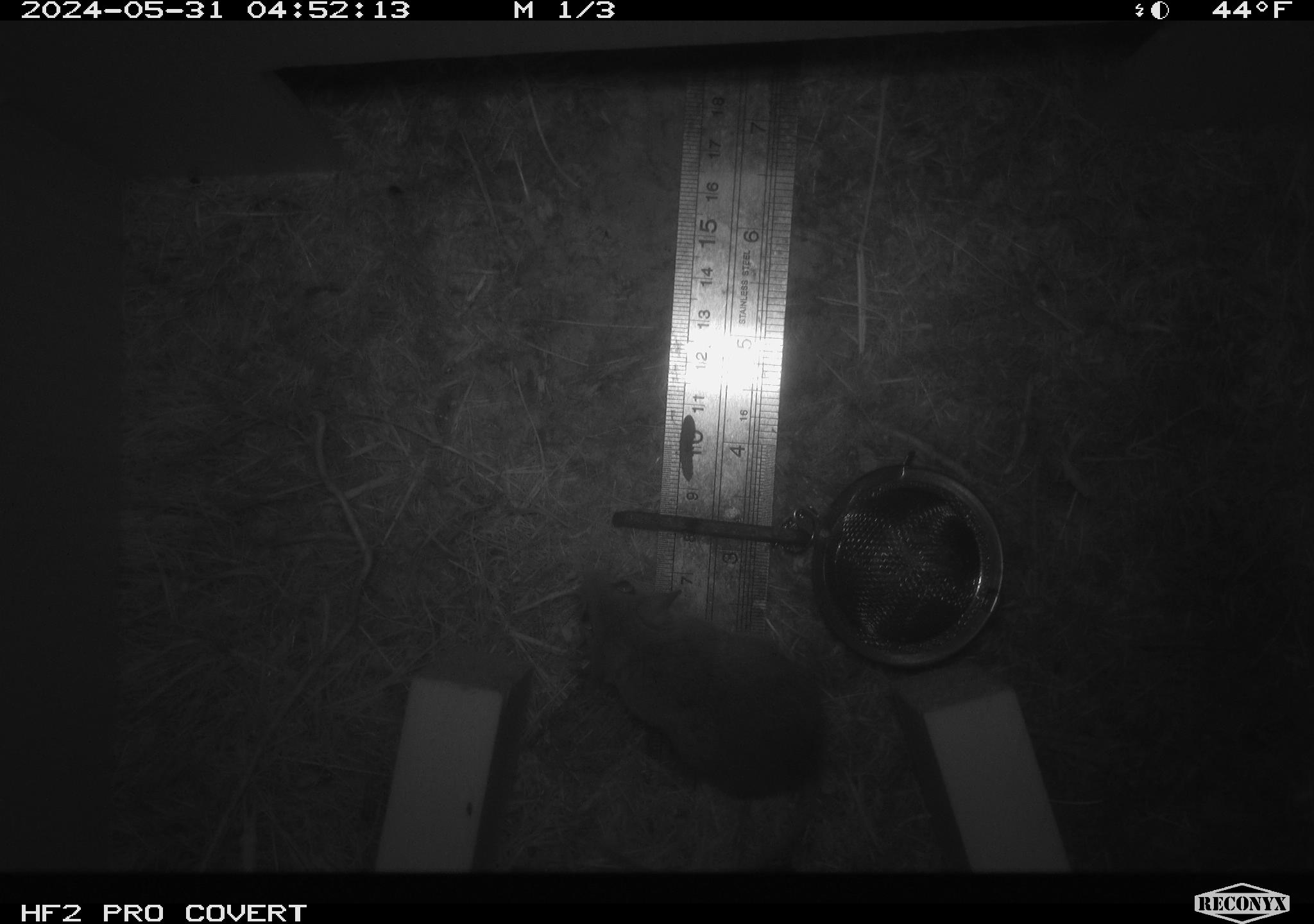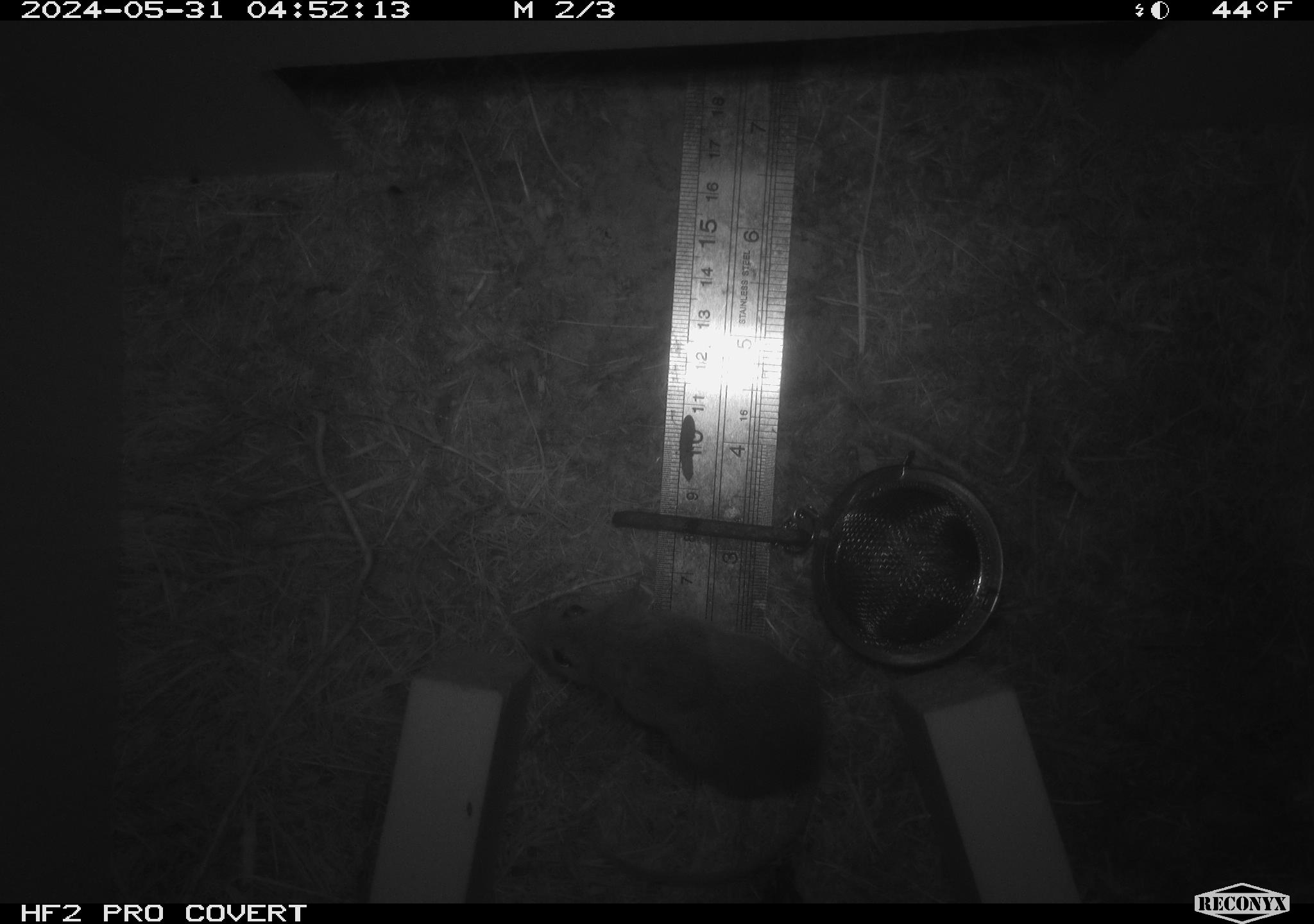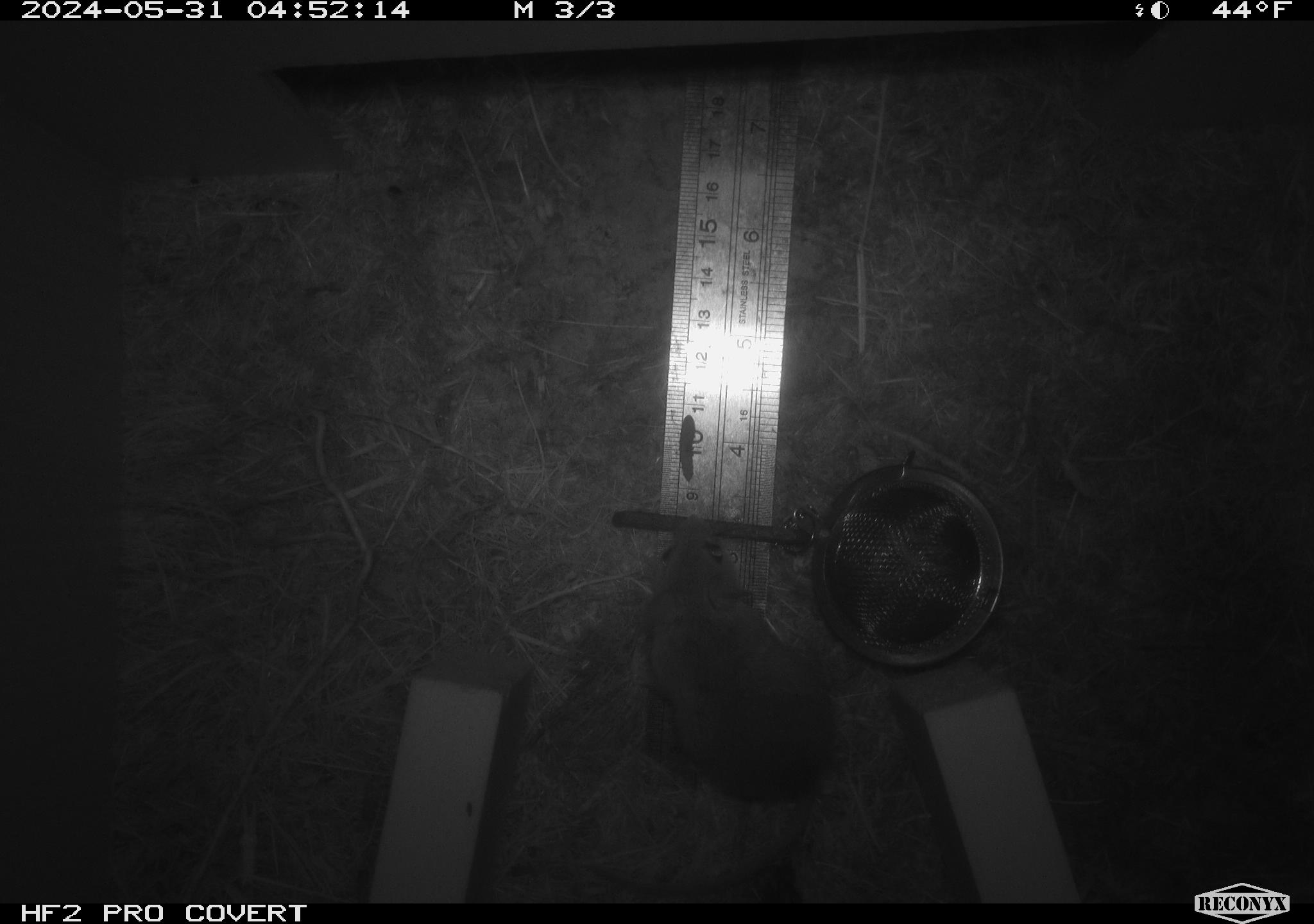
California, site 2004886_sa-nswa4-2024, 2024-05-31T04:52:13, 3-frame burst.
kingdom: Animalia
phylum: Chordata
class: Mammalia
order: Rodentia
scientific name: Rodentia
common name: rodent